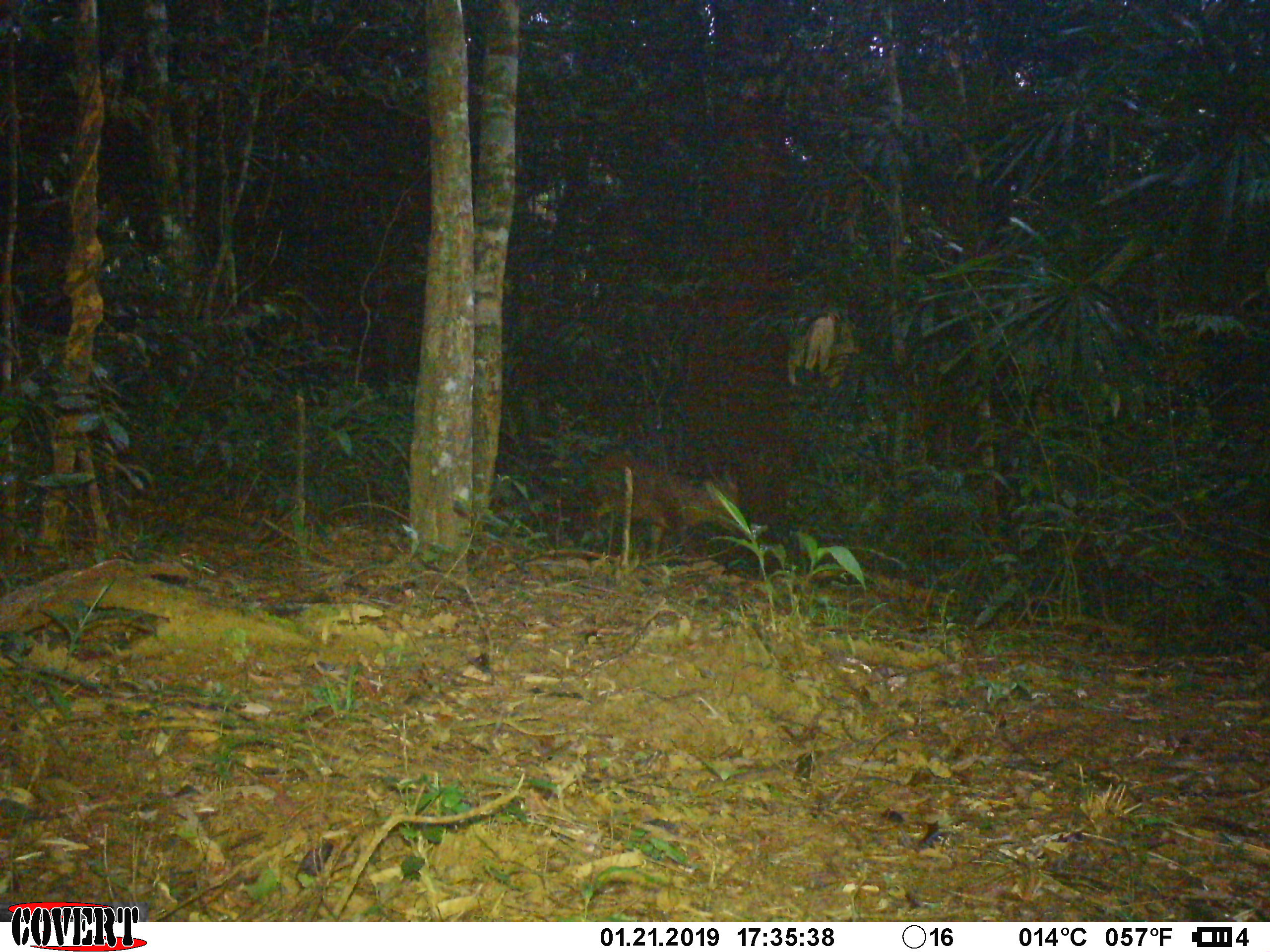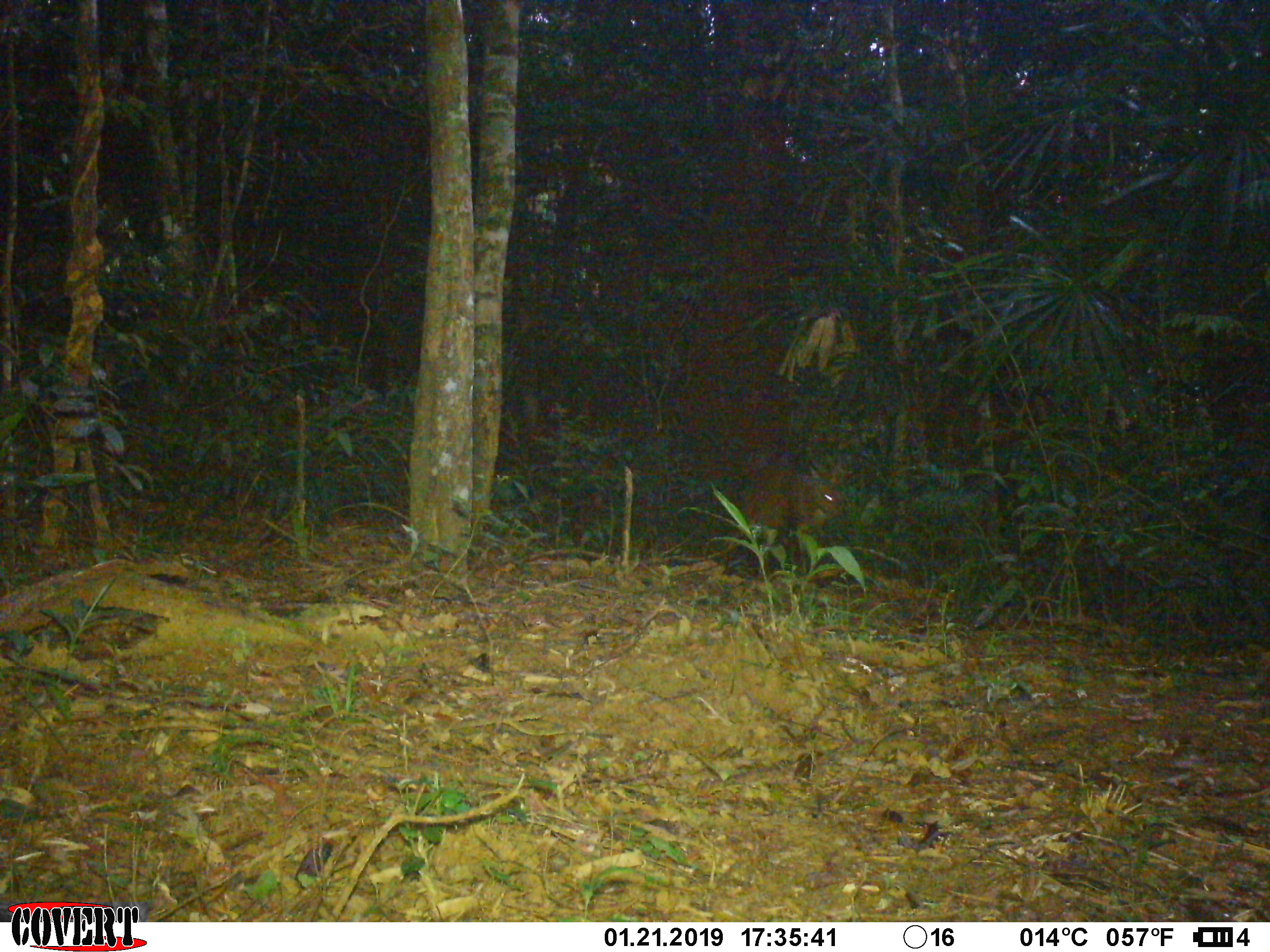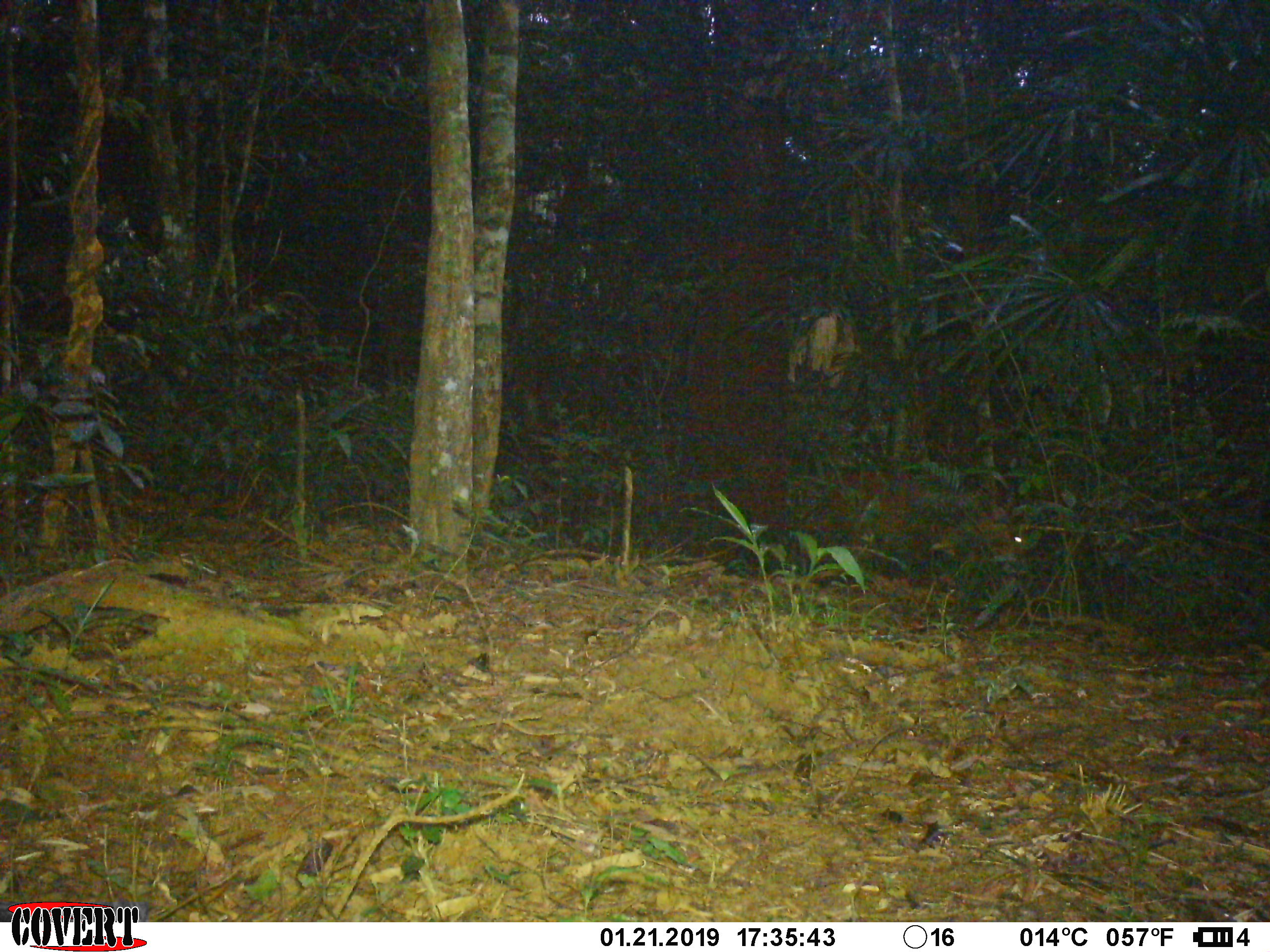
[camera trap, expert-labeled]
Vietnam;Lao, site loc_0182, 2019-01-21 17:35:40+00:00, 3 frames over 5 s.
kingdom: Animalia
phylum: Chordata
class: Mammalia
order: Artiodactyla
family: Cervidae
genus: Muntiacus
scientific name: Muntiacus vuquangensis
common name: large-antlered muntjac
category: large antlered muntjac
Large antlered muntjac (large-antlered muntjac) (Muntiacus vuquangensis). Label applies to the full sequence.